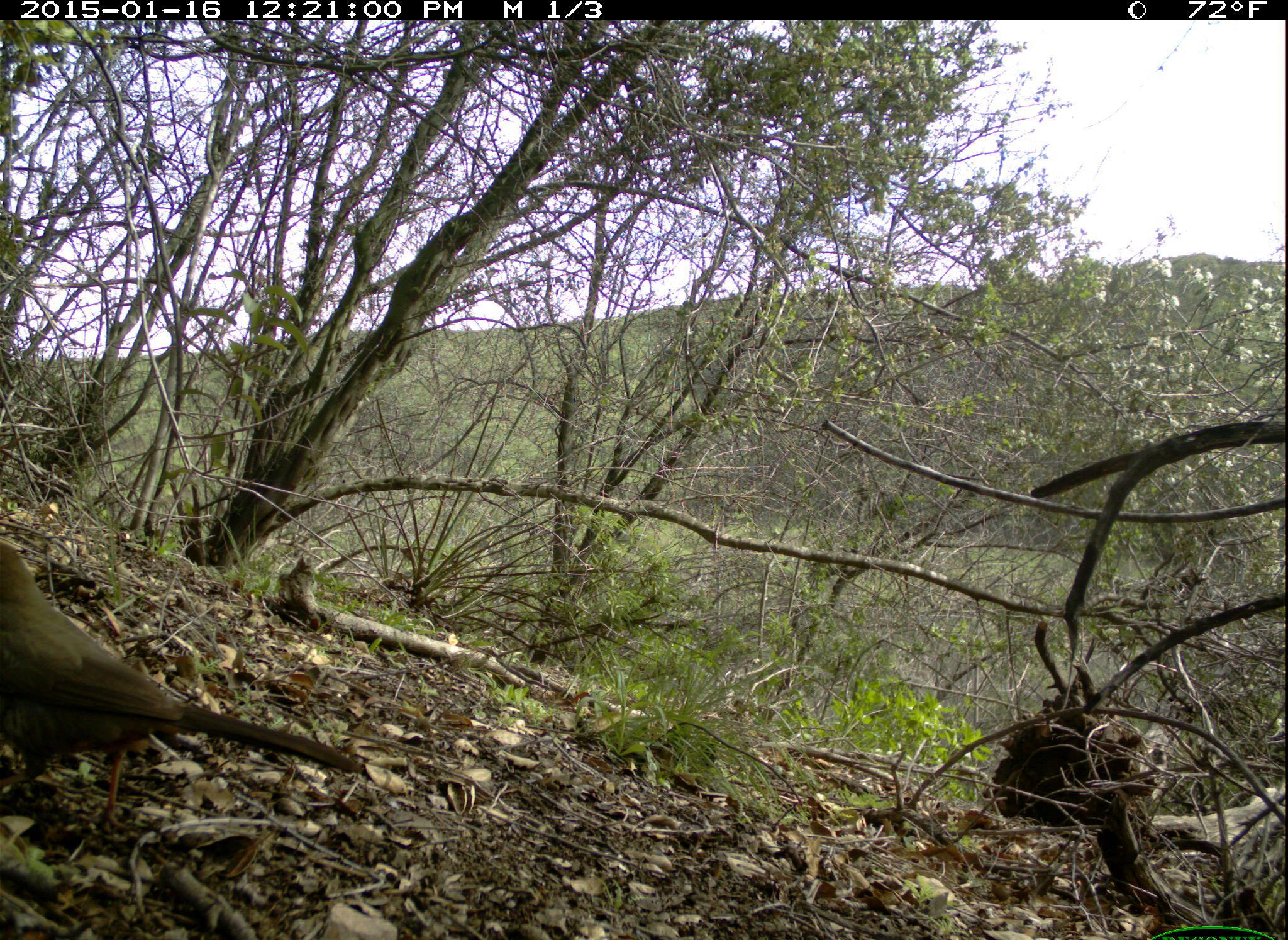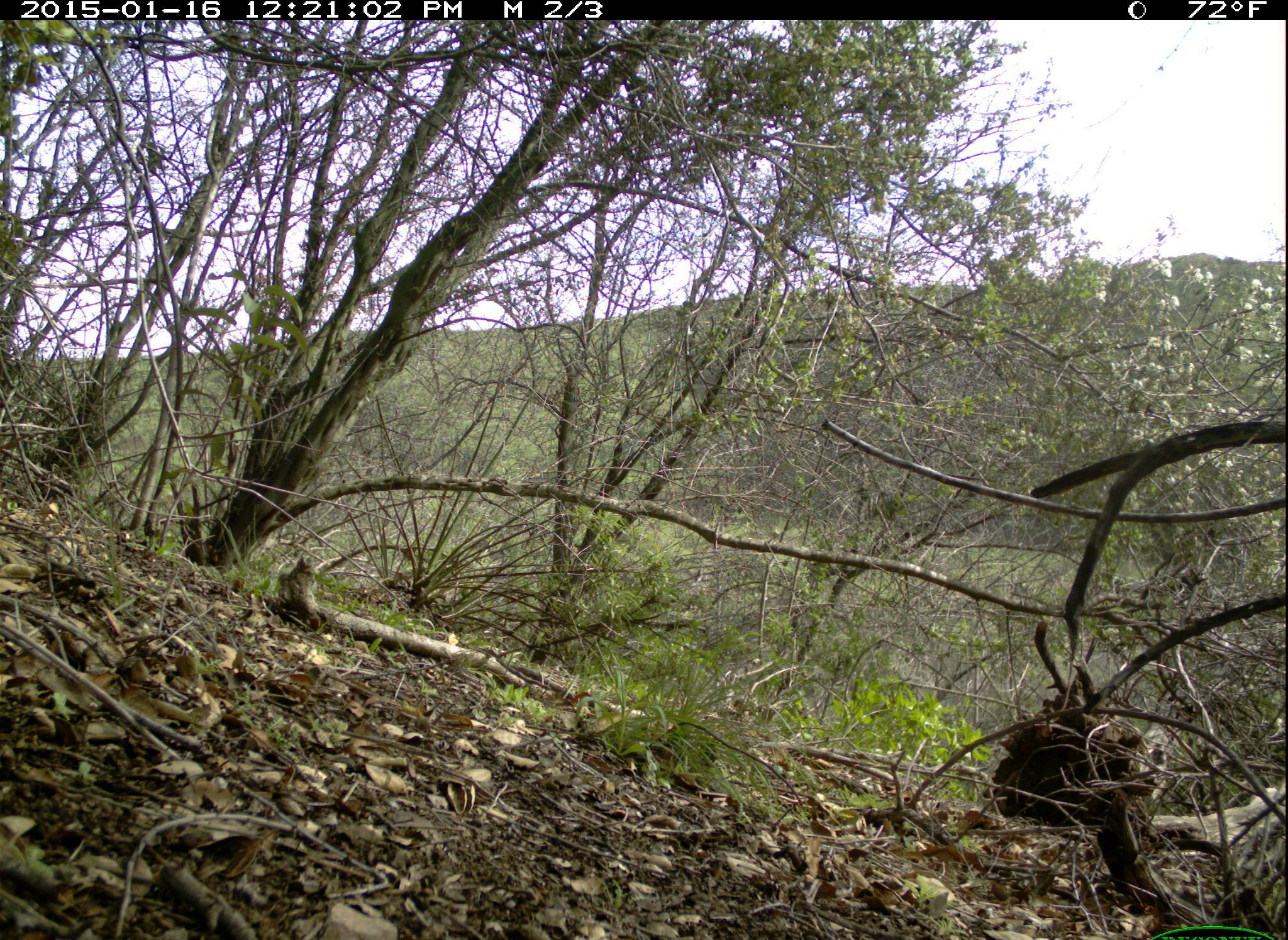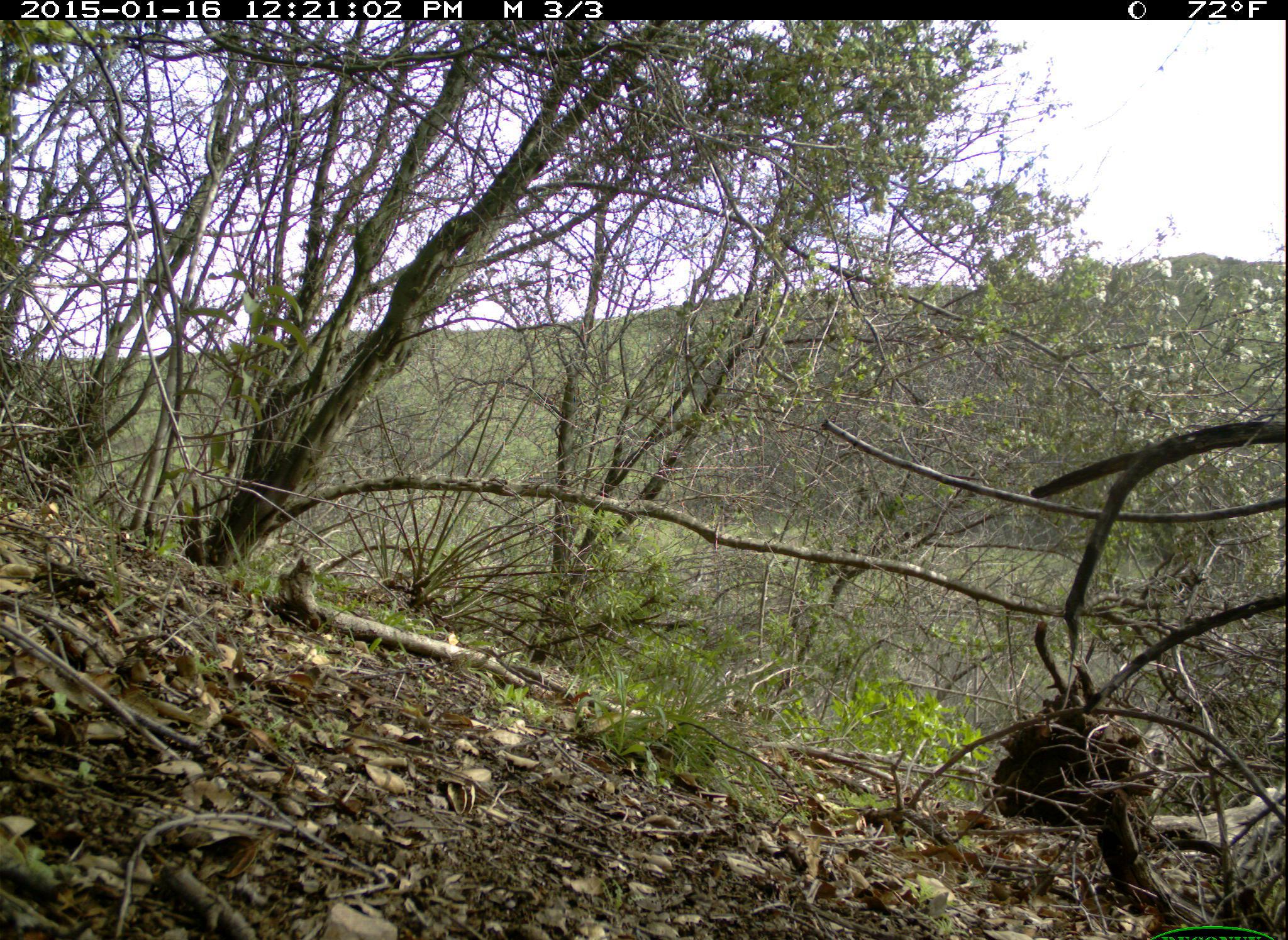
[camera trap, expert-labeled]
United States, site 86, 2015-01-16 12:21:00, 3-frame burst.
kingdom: Animalia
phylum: Chordata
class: Aves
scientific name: Aves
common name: bird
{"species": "bird (Aves)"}